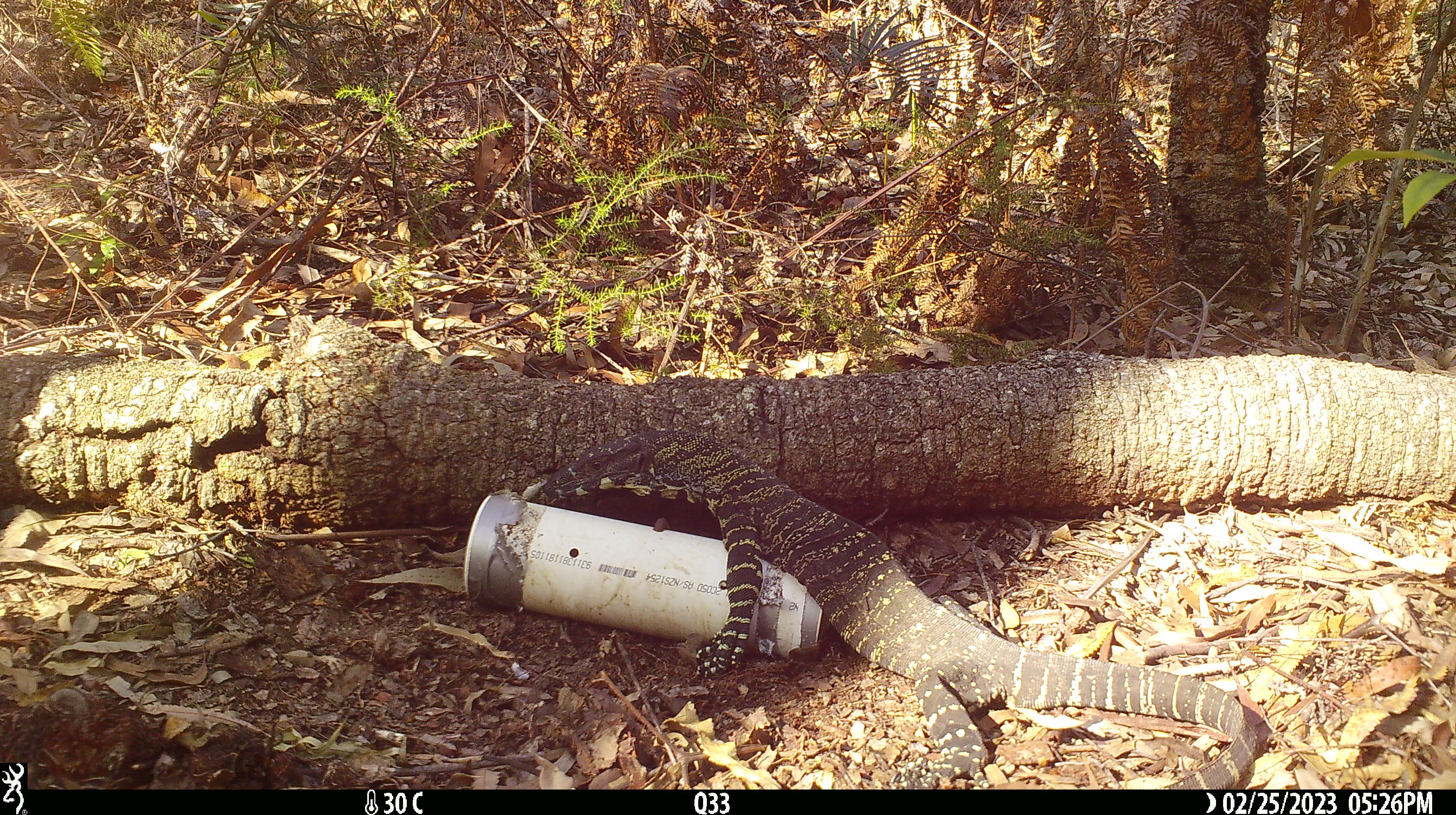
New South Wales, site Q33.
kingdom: Animalia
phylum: Chordata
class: Reptilia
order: Squamata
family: Varanidae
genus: Varanus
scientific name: Varanus varius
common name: lace monitor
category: goanna